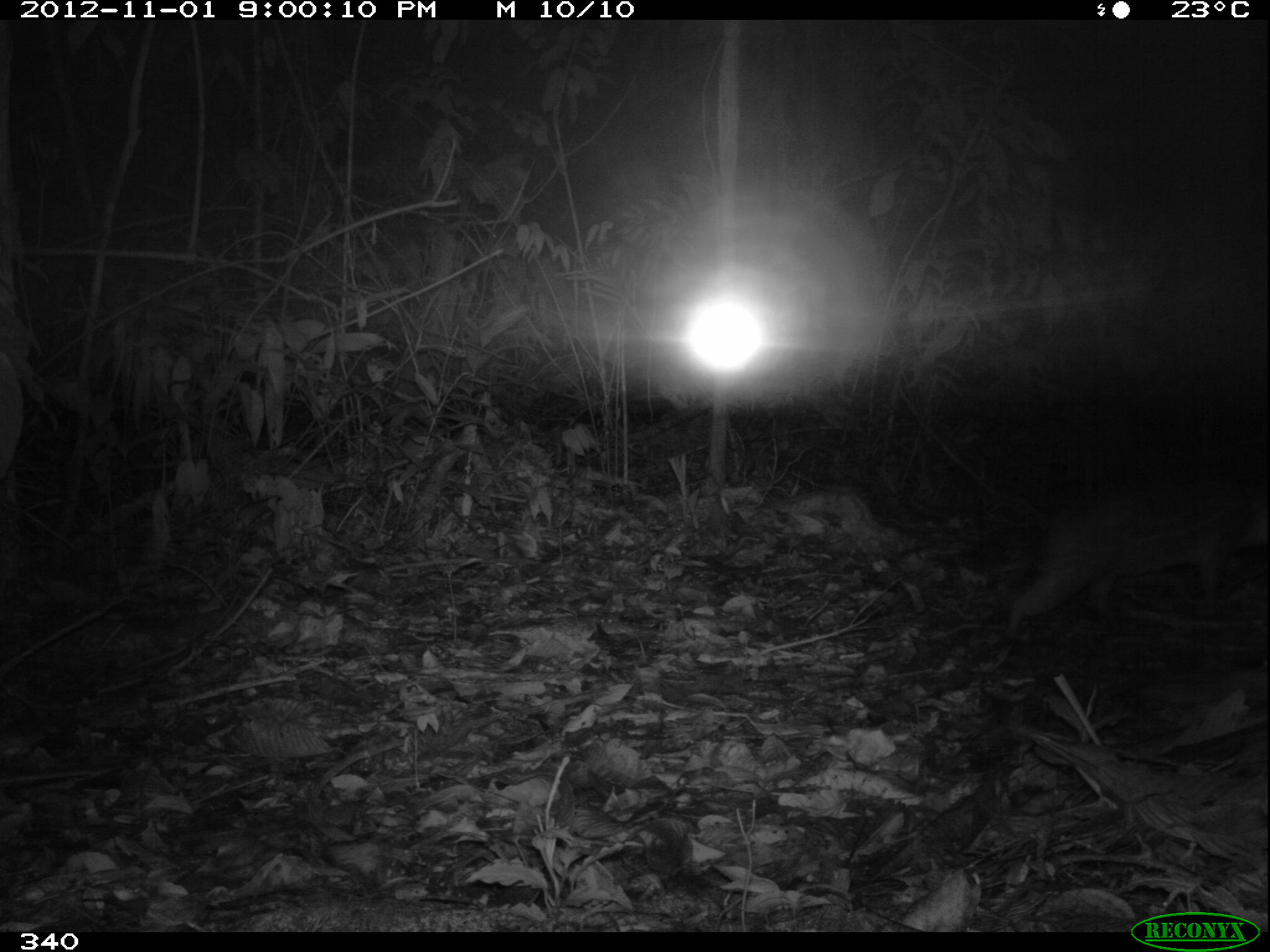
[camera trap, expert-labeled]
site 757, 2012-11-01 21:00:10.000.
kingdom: Animalia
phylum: Chordata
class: Mammalia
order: Rodentia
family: Cuniculidae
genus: Cuniculus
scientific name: Cuniculus paca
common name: spotted paca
Cuniculus paca (spotted paca).